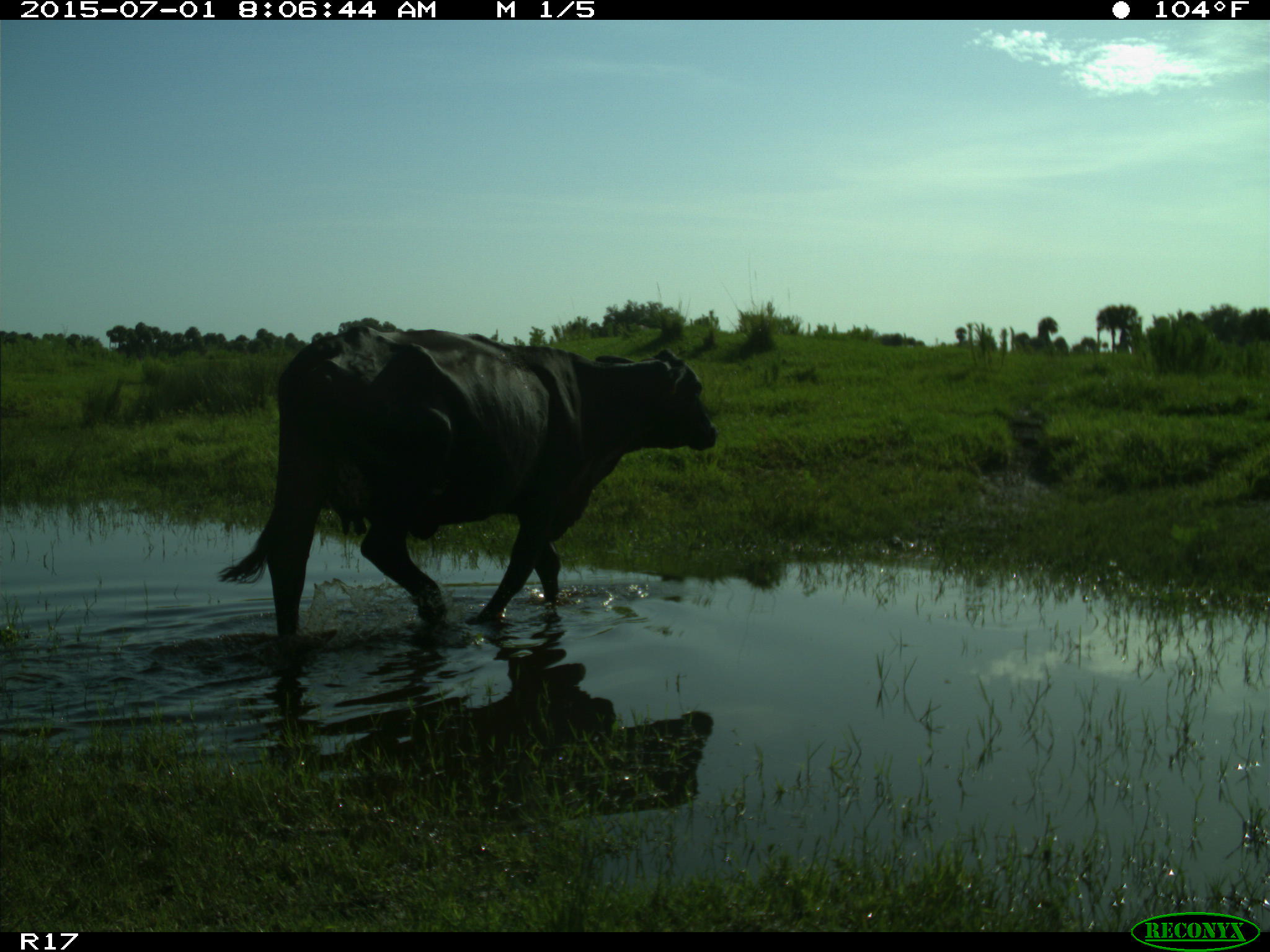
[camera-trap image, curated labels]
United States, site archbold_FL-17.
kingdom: Animalia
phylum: Chordata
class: Mammalia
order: Artiodactyla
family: Bovidae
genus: Bos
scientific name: Bos taurus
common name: domestic cow